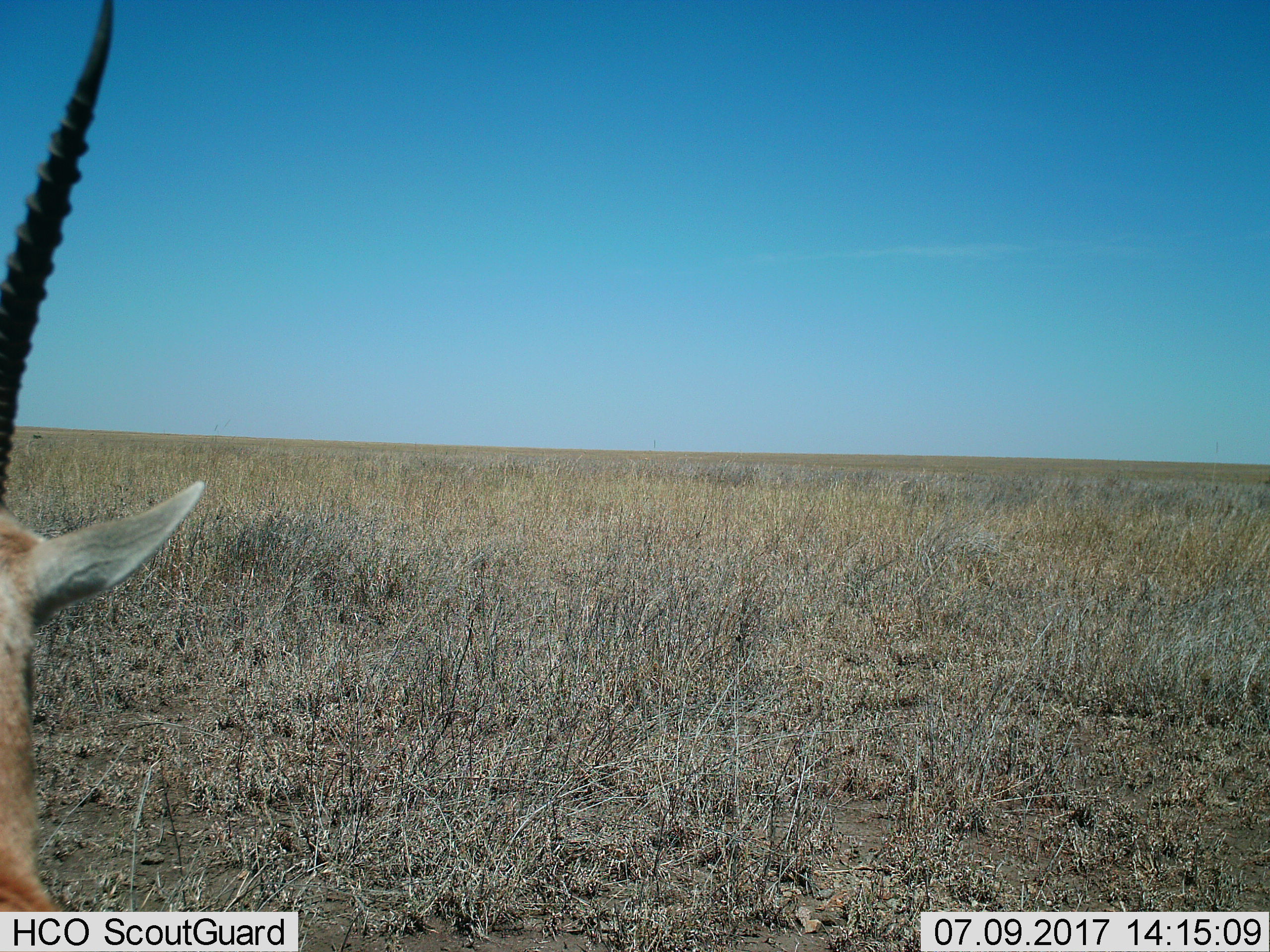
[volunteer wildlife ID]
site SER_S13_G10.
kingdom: Animalia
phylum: Chordata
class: Mammalia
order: Artiodactyla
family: Bovidae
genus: Eudorcas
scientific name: Eudorcas thomsonii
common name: thomson's gazelle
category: gazellethomsons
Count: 1.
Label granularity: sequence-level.